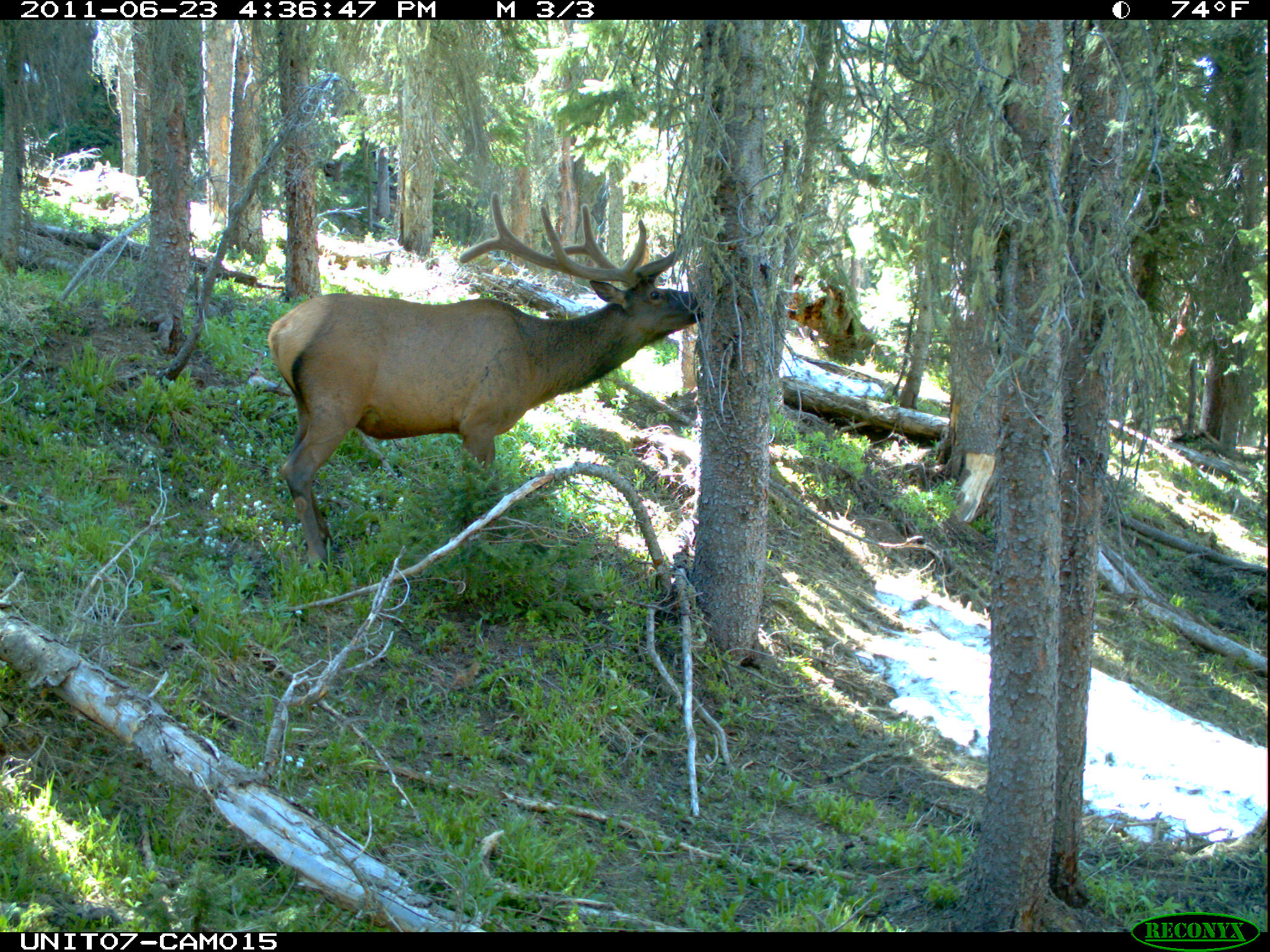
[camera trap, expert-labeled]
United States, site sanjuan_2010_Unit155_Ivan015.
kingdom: Animalia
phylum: Chordata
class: Mammalia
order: Artiodactyla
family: Cervidae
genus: Cervus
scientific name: Cervus elaphus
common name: red deer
Cervus elaphus (red deer).